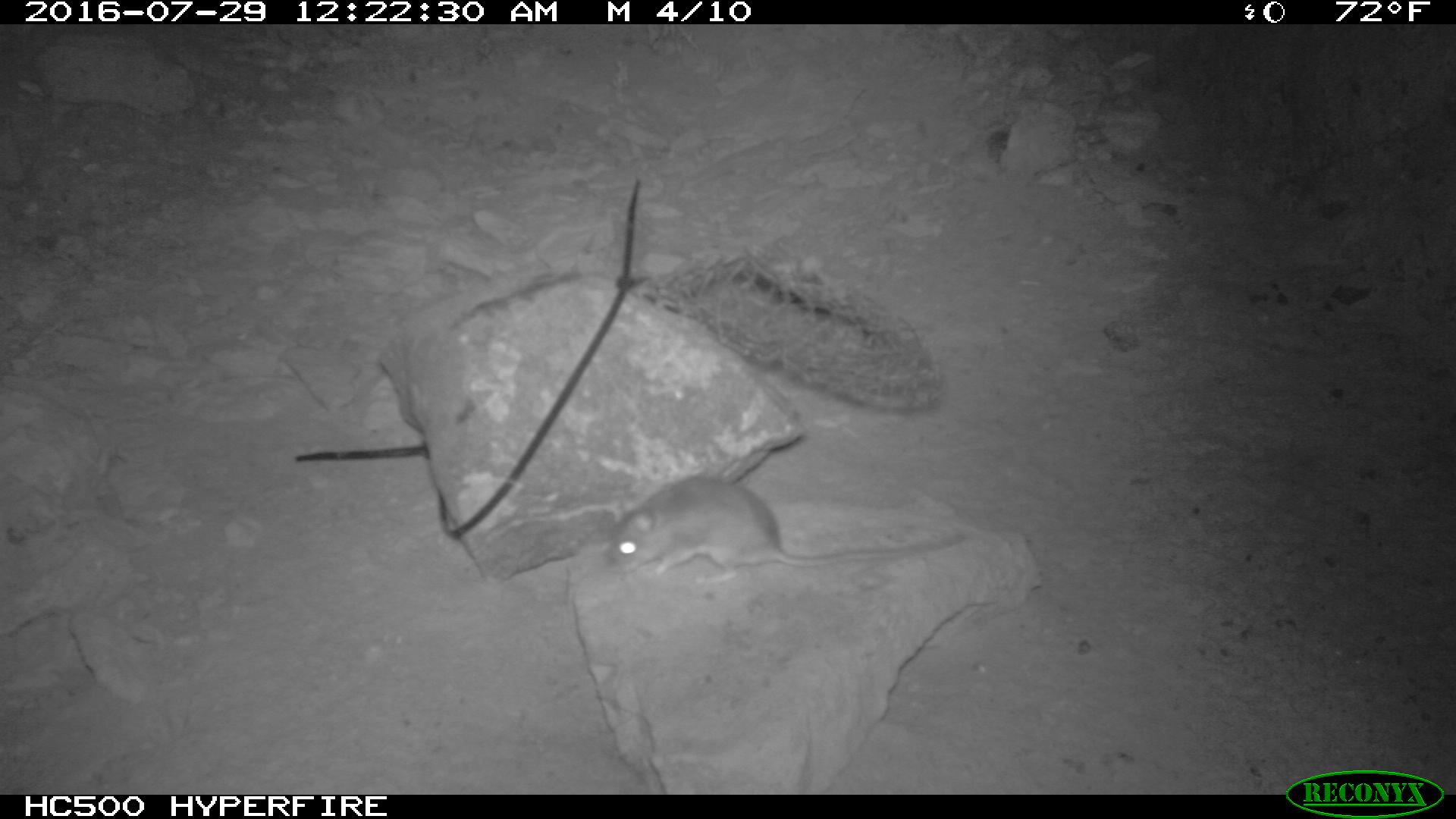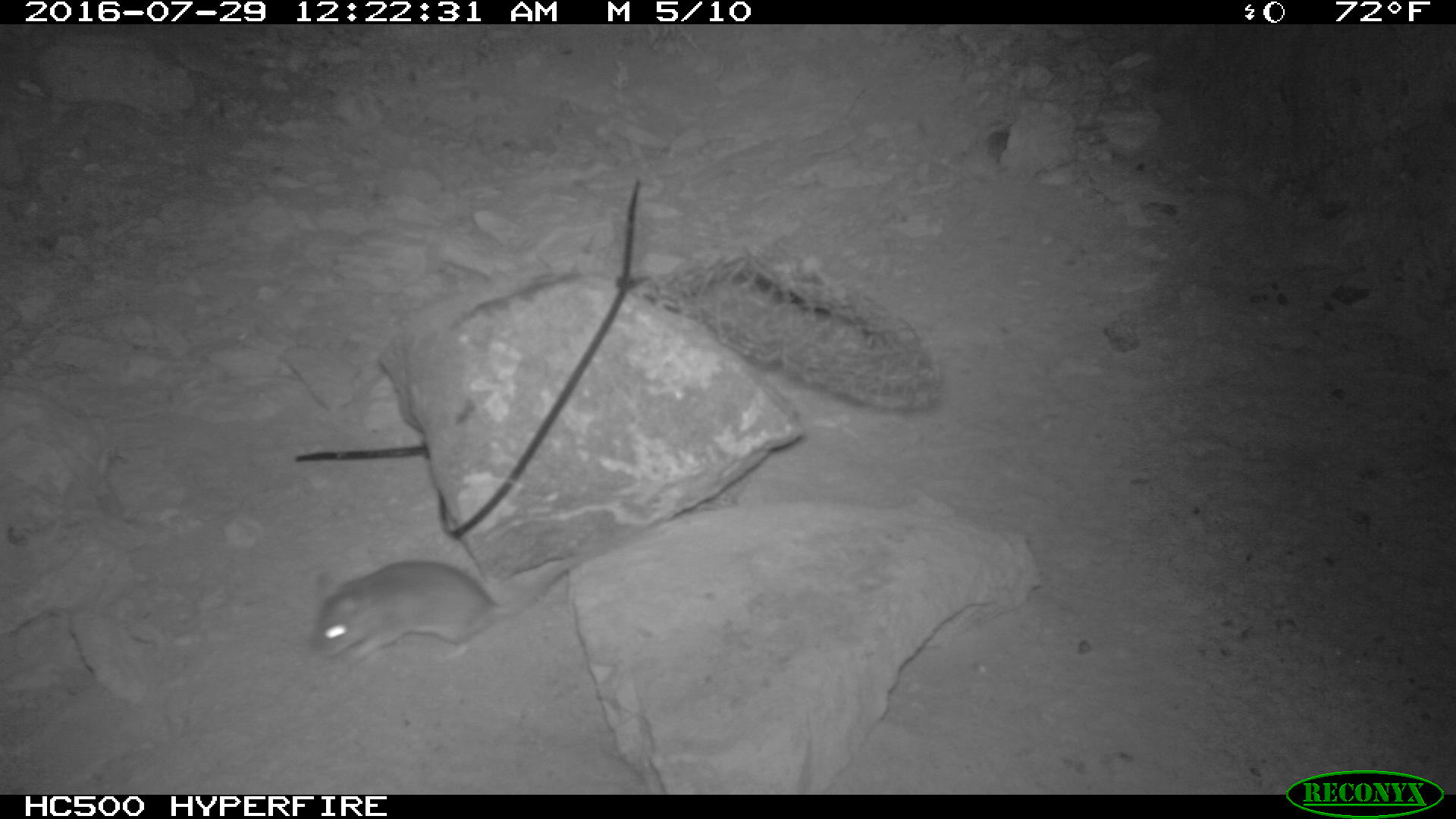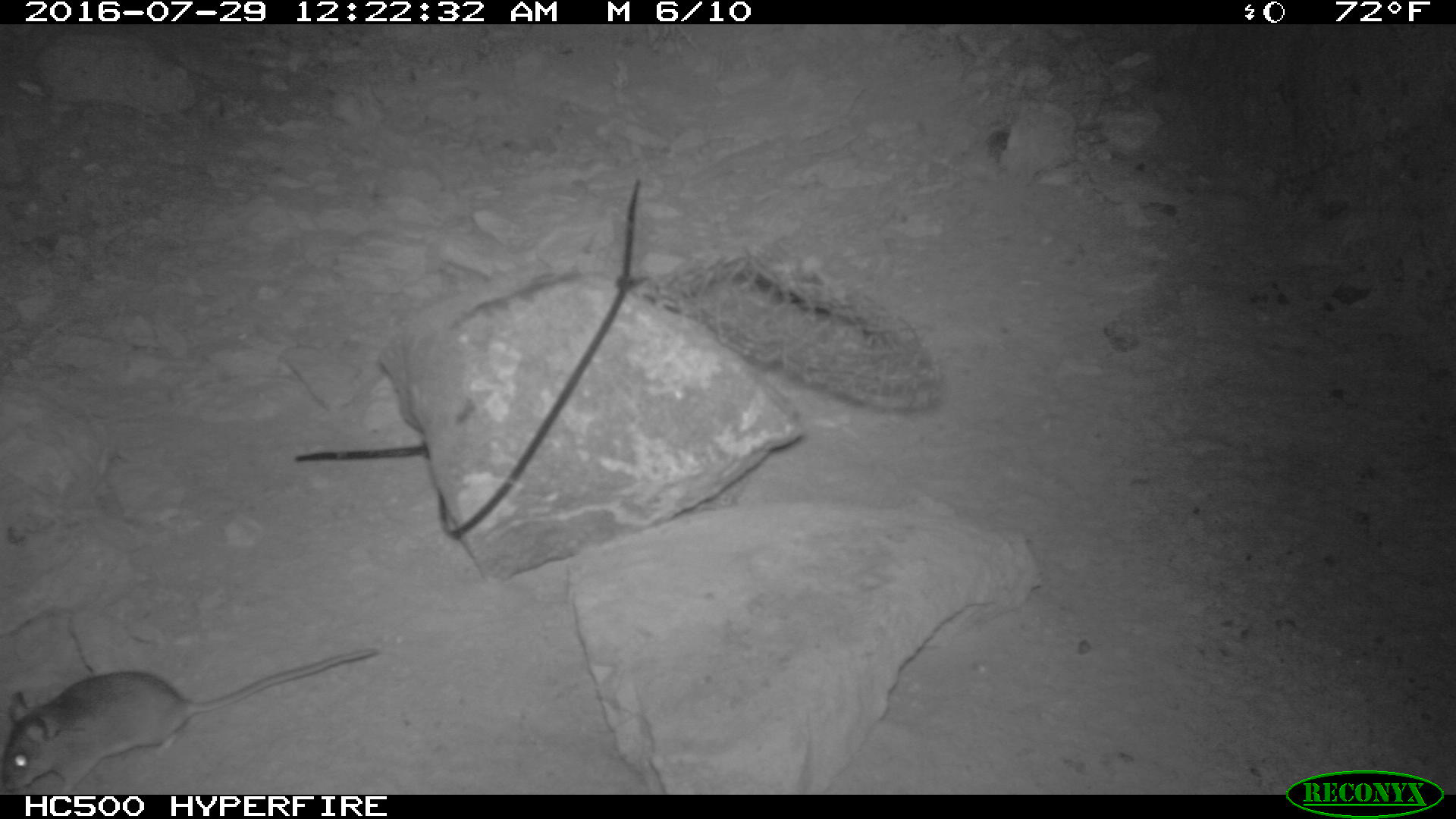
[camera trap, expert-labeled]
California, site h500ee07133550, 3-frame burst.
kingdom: Animalia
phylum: Chordata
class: Mammalia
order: Rodentia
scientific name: Rodentia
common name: rodent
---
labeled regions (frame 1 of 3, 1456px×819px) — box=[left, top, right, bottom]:
rodent: box=[604, 475, 963, 585]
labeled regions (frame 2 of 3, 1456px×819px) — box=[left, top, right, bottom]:
rodent: box=[307, 519, 664, 666]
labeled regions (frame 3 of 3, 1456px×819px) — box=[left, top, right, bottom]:
rodent: box=[0, 648, 374, 793]